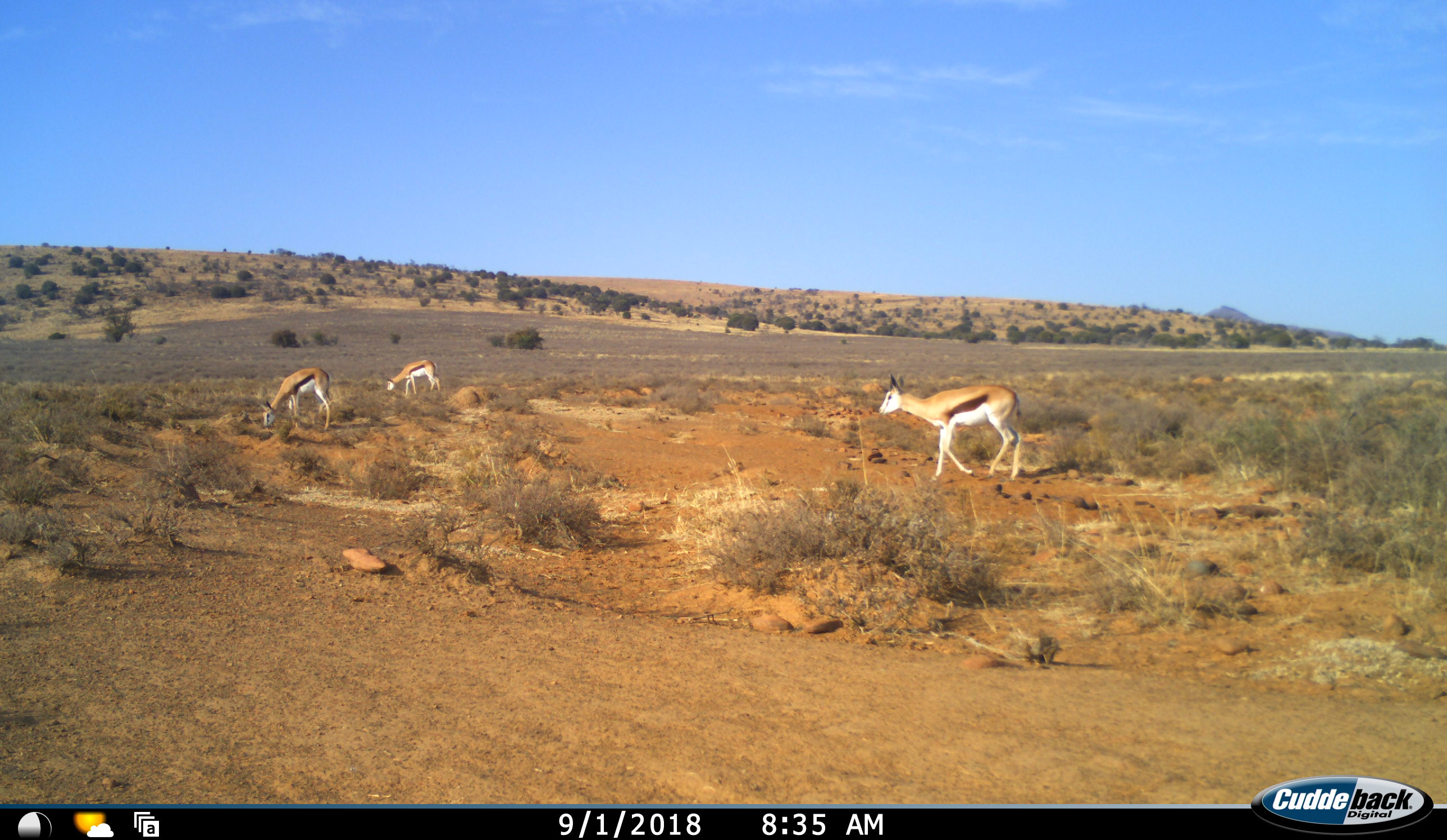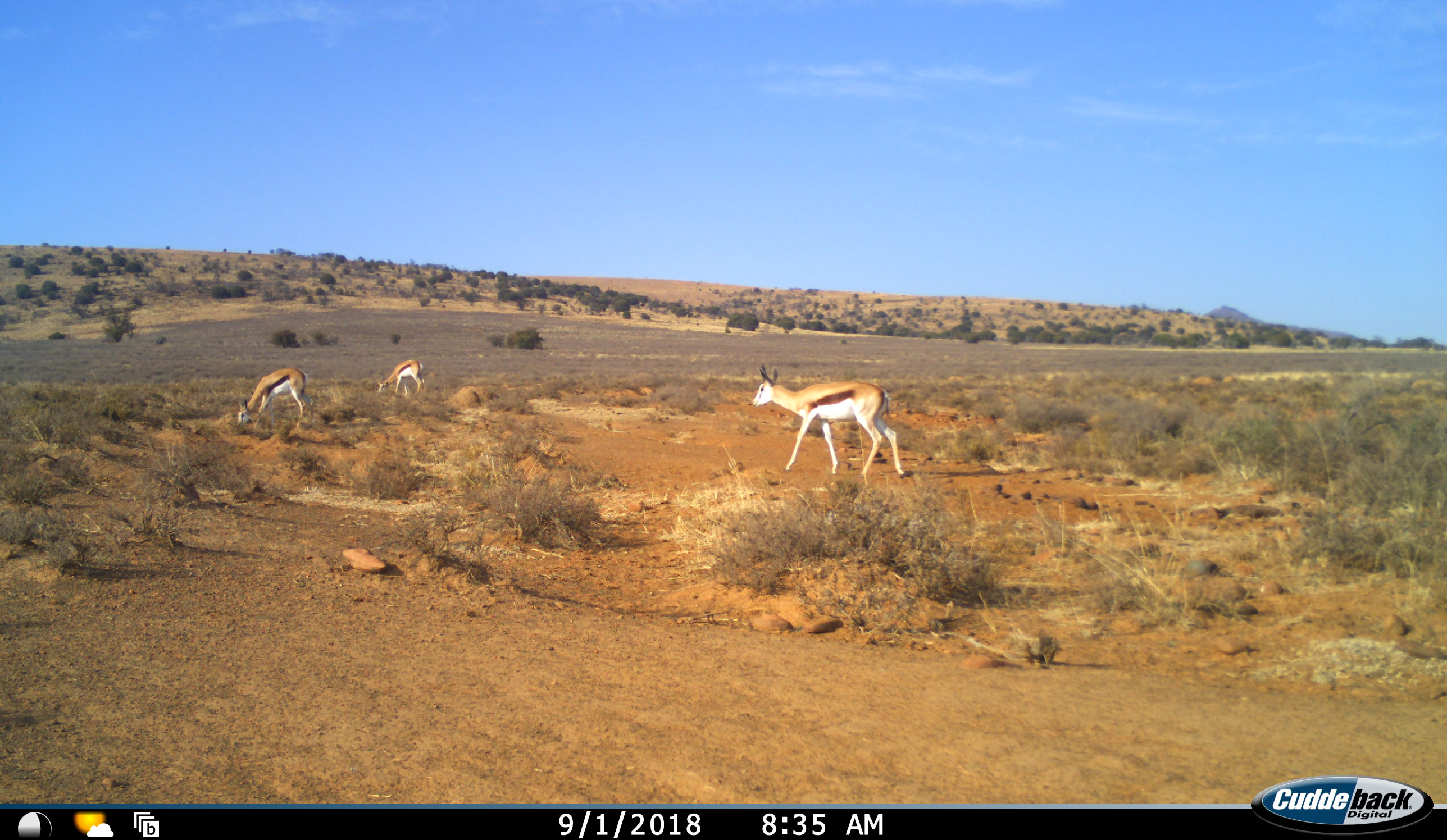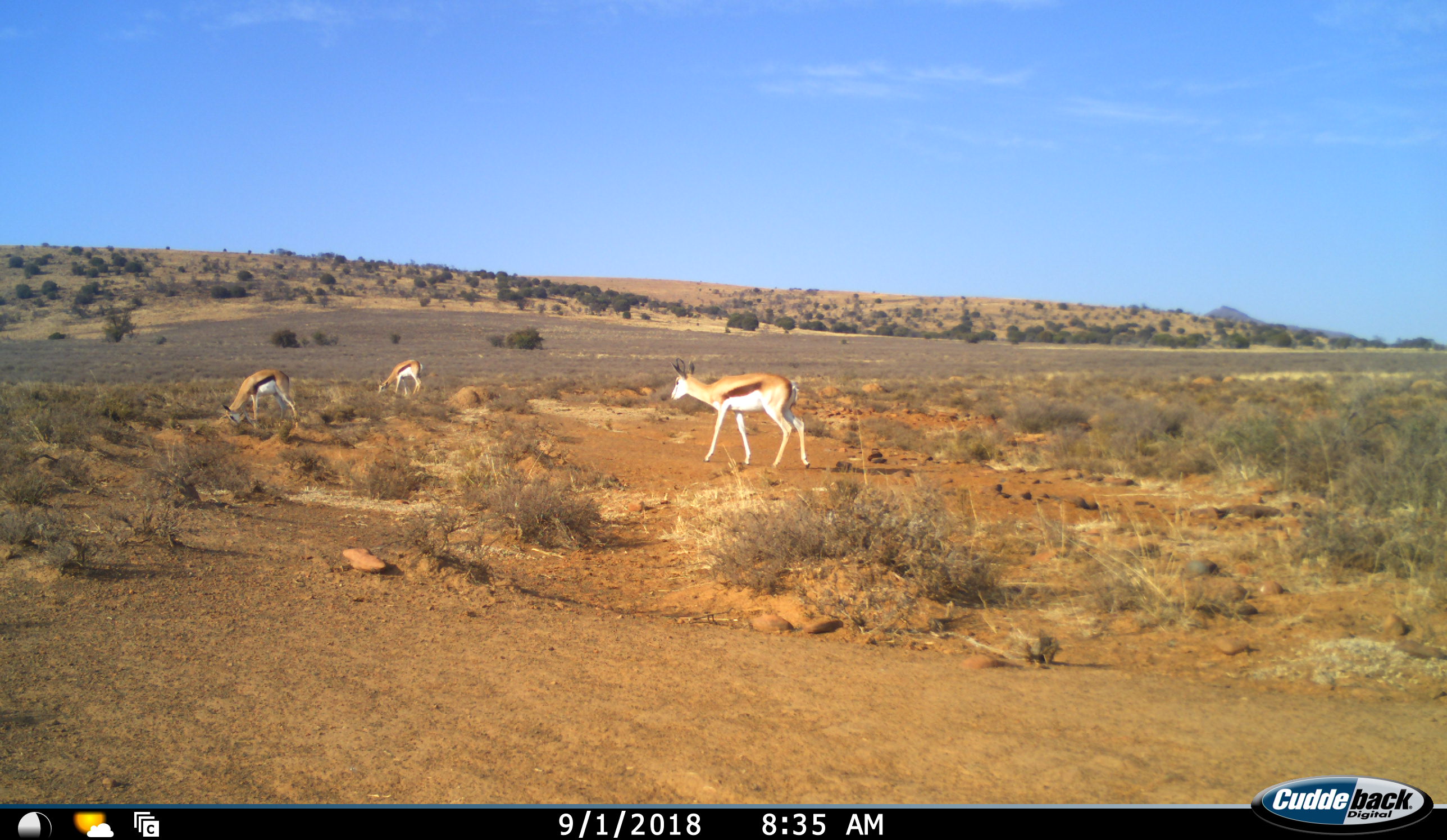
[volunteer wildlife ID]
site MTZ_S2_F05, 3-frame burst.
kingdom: Animalia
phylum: Chordata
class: Mammalia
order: Artiodactyla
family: Bovidae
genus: Antidorcas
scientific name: Antidorcas marsupialis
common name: springbok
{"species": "springbok (Antidorcas marsupialis)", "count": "3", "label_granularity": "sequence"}